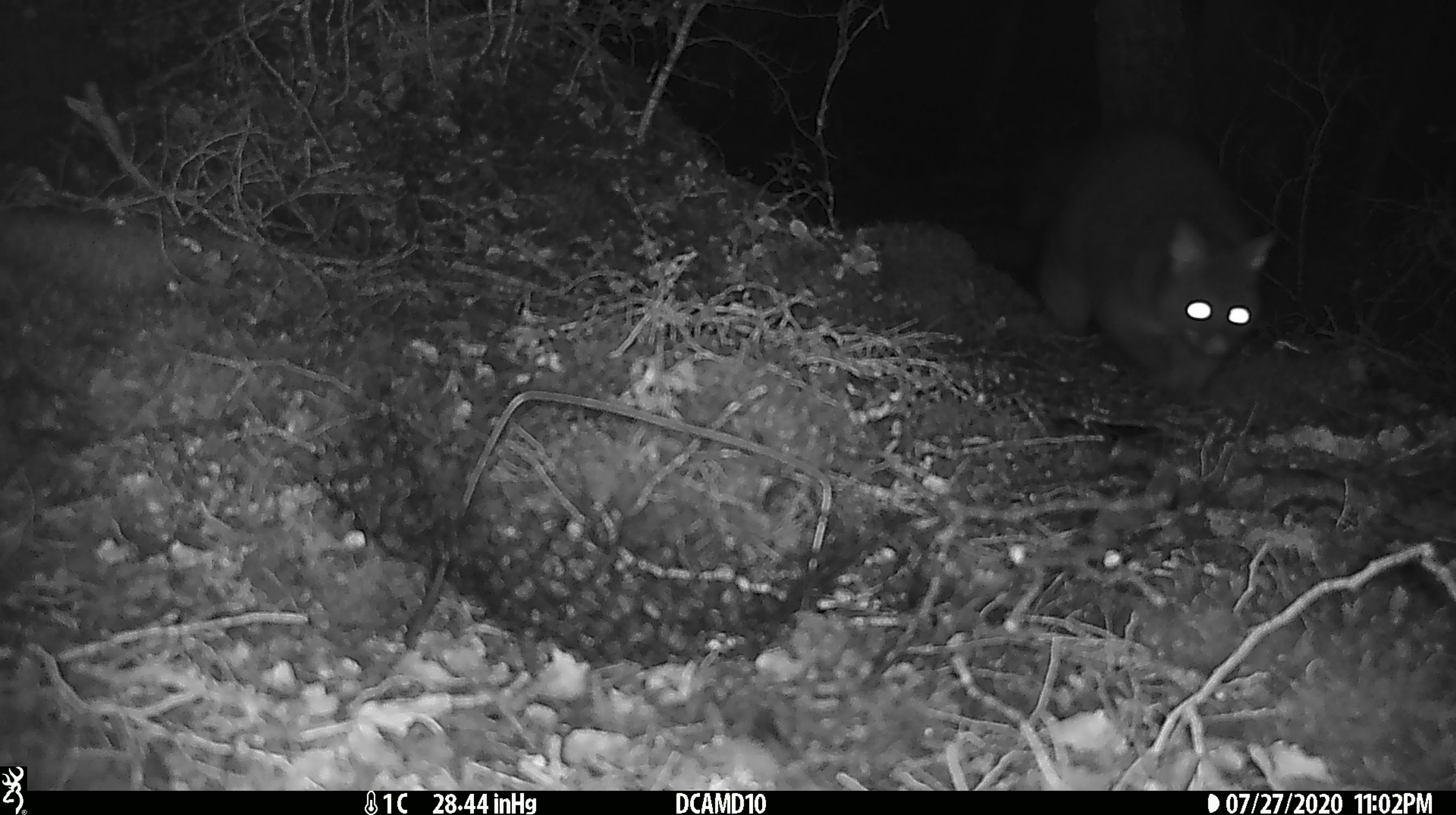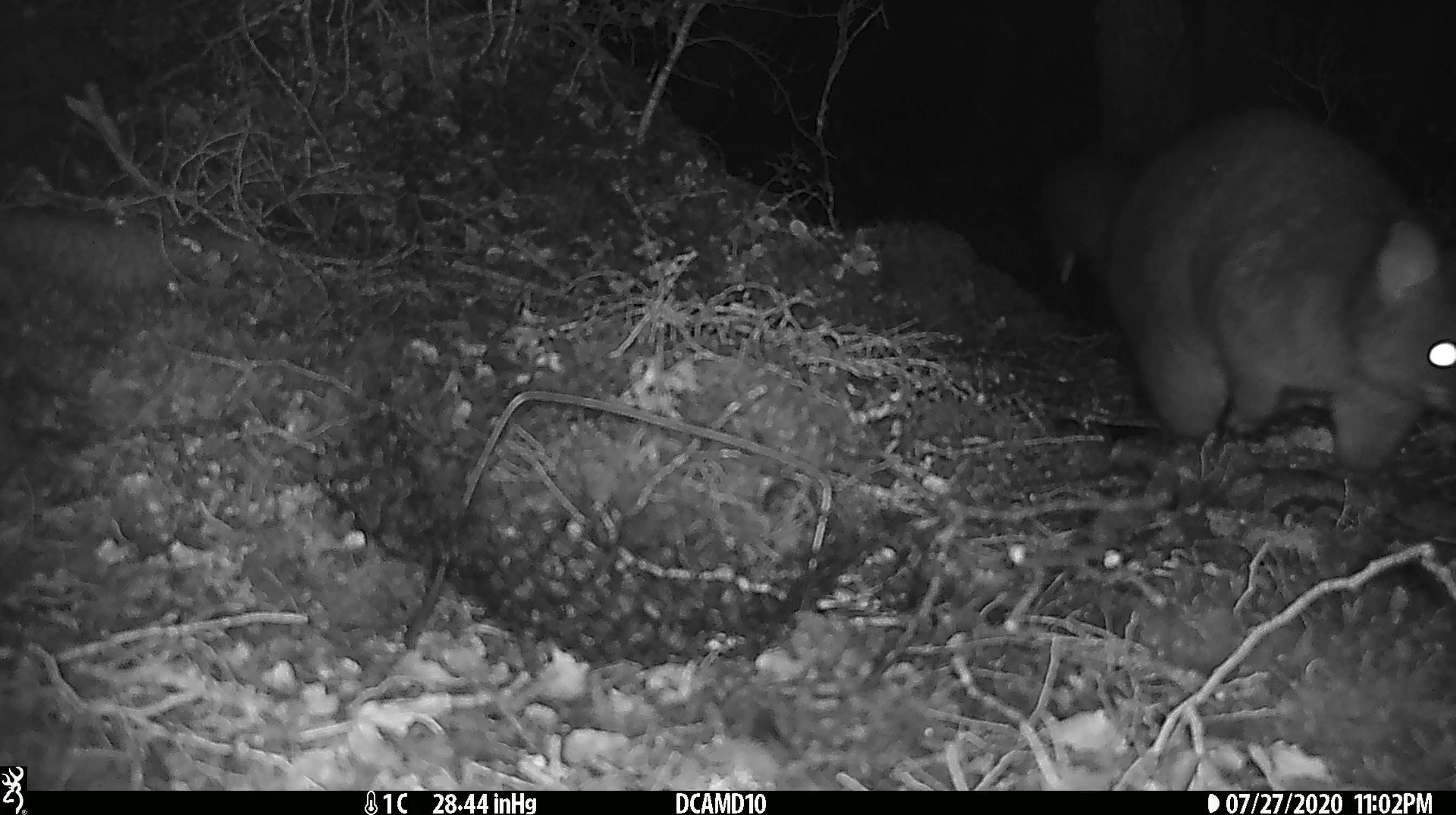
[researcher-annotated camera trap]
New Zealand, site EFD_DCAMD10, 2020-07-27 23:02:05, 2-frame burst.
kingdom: Animalia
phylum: Chordata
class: Mammalia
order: Diprotodontia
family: Phalangeridae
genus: Trichosurus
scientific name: Trichosurus vulpecula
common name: common brushtail possum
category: possum